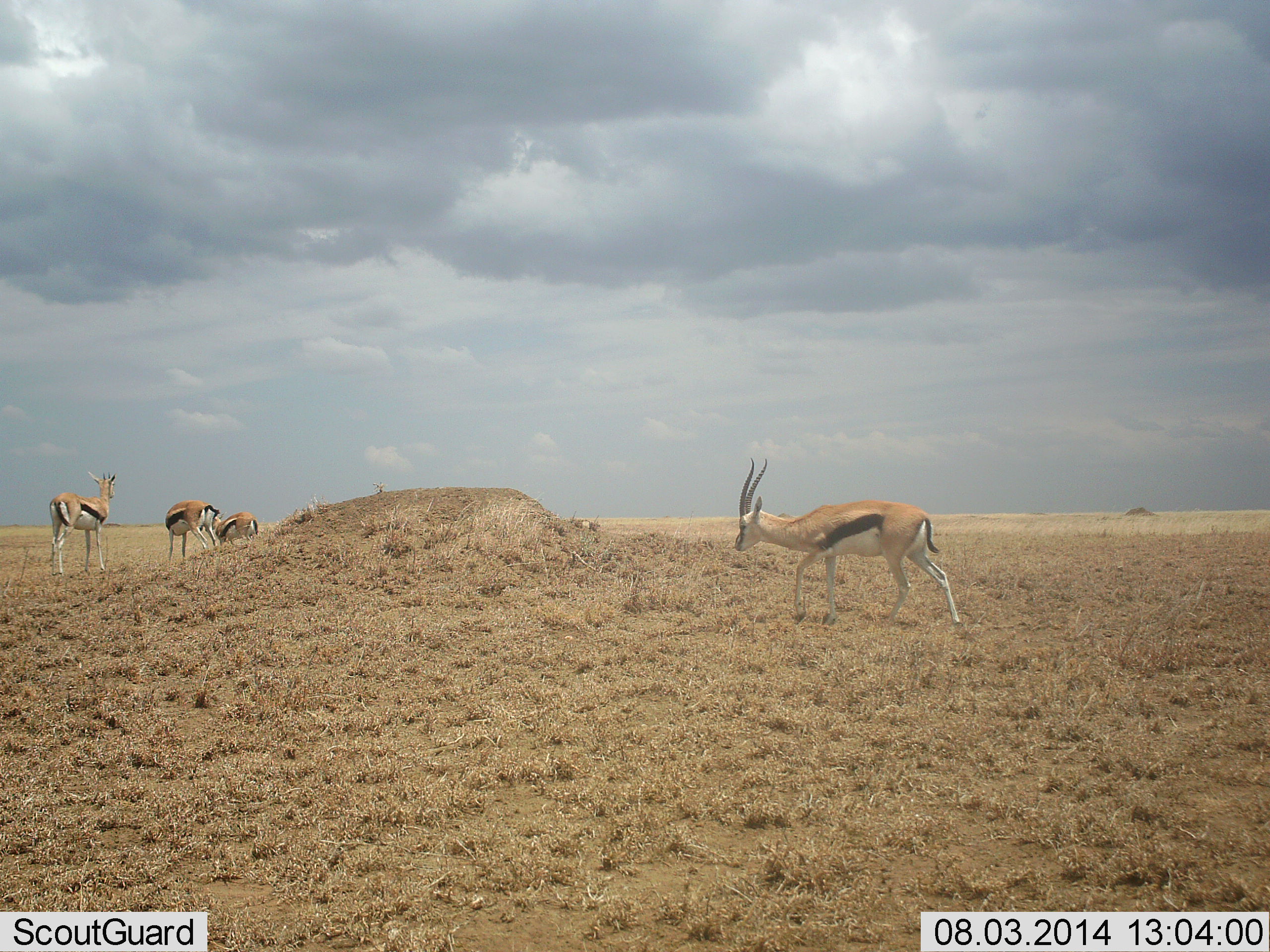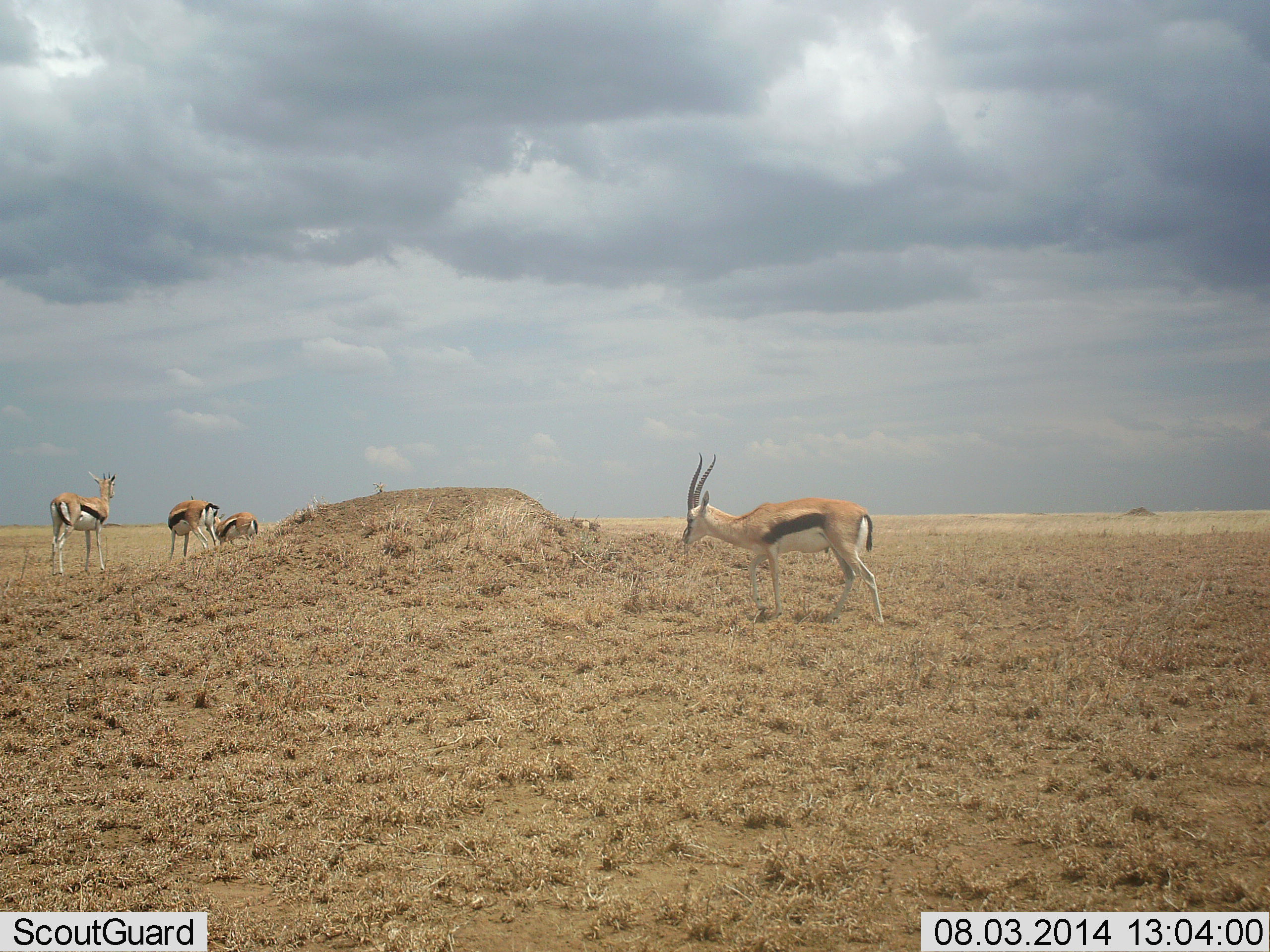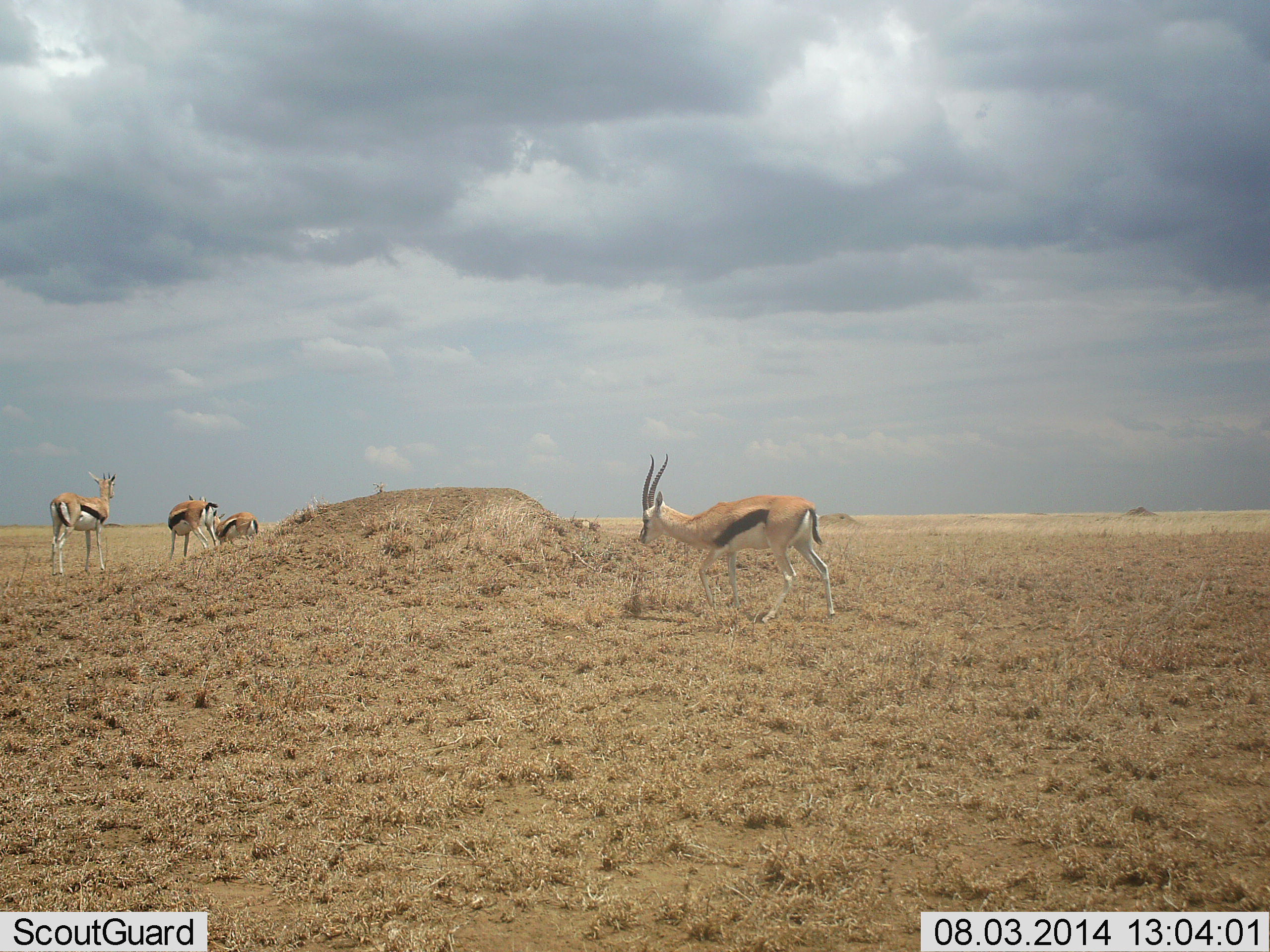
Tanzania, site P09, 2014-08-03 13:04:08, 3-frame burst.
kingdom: Animalia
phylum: Chordata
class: Mammalia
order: Artiodactyla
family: Bovidae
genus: Eudorcas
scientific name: Eudorcas thomsonii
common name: thomson's gazelle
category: gazellethomsons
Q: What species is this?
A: Gazellethomsons (thomson's gazelle) (Eudorcas thomsonii).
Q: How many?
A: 4.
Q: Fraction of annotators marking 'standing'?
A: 100%.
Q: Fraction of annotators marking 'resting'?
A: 9%.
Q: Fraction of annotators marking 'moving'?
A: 55%.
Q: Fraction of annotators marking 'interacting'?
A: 9%.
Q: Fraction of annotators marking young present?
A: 0%.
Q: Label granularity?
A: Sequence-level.